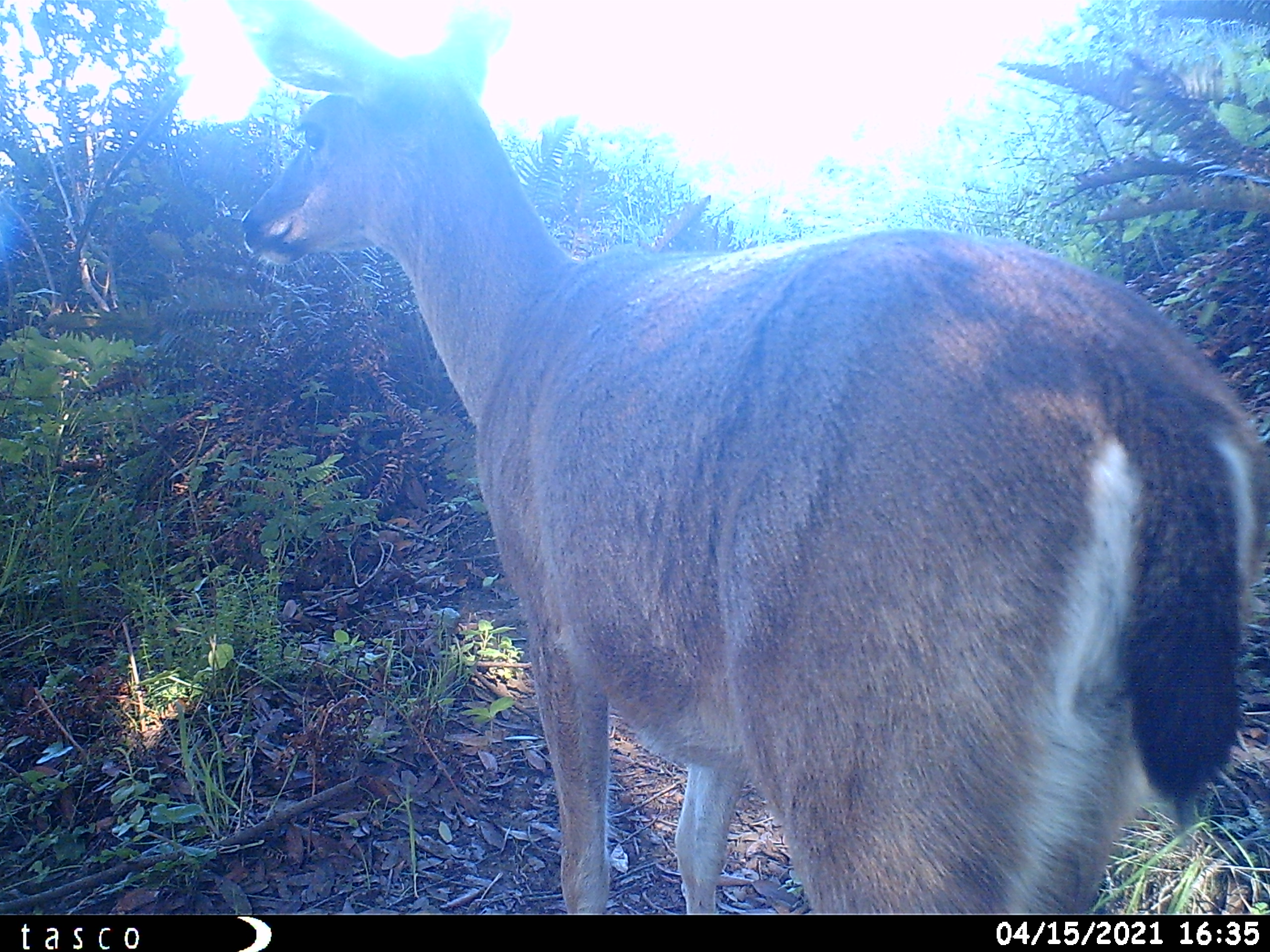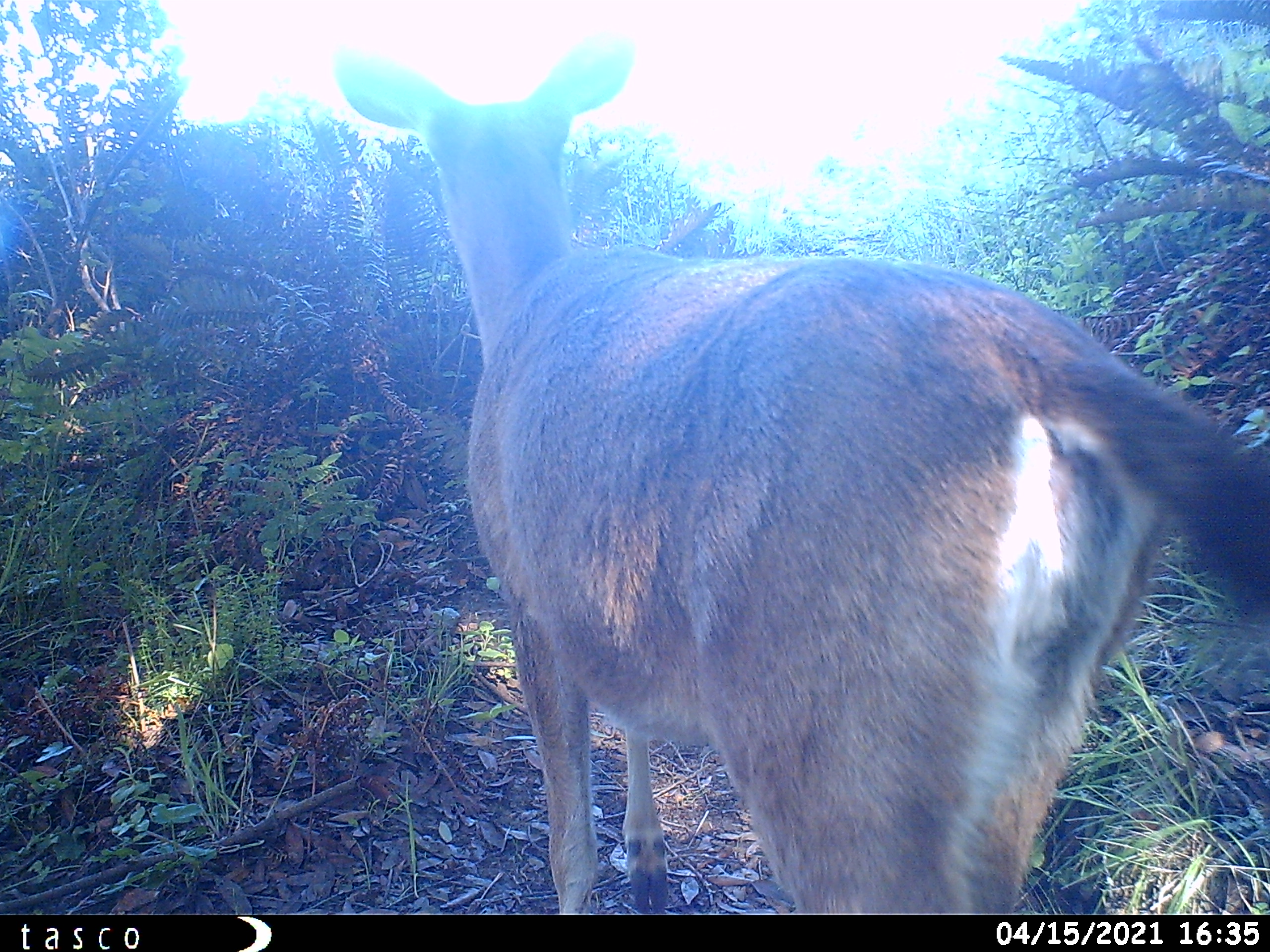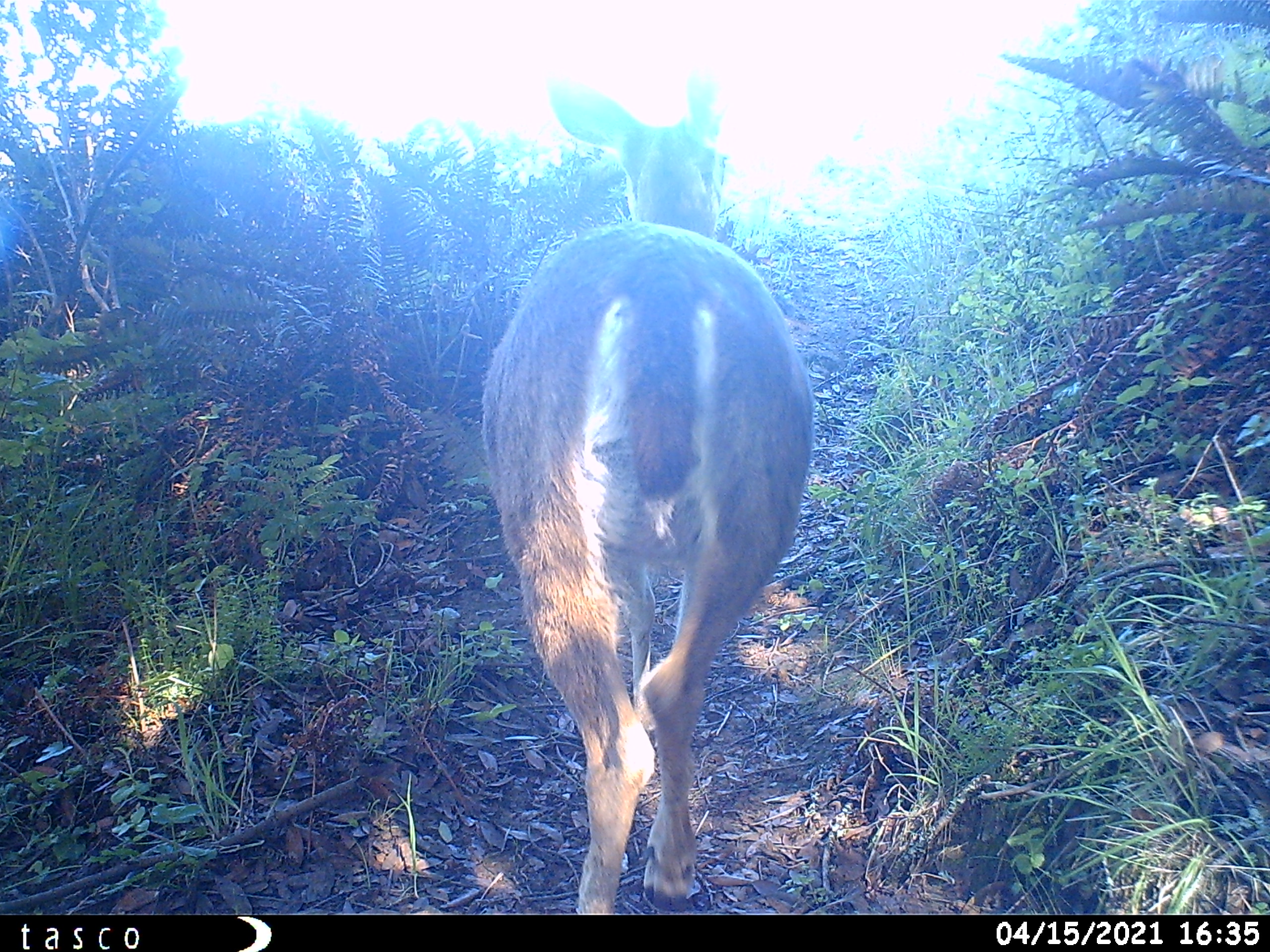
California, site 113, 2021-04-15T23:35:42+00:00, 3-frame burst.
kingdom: Animalia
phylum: Chordata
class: Mammalia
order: Artiodactyla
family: Cervidae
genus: Odocoileus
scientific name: Odocoileus hemionus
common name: mule deer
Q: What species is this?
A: Mule deer (Odocoileus hemionus).